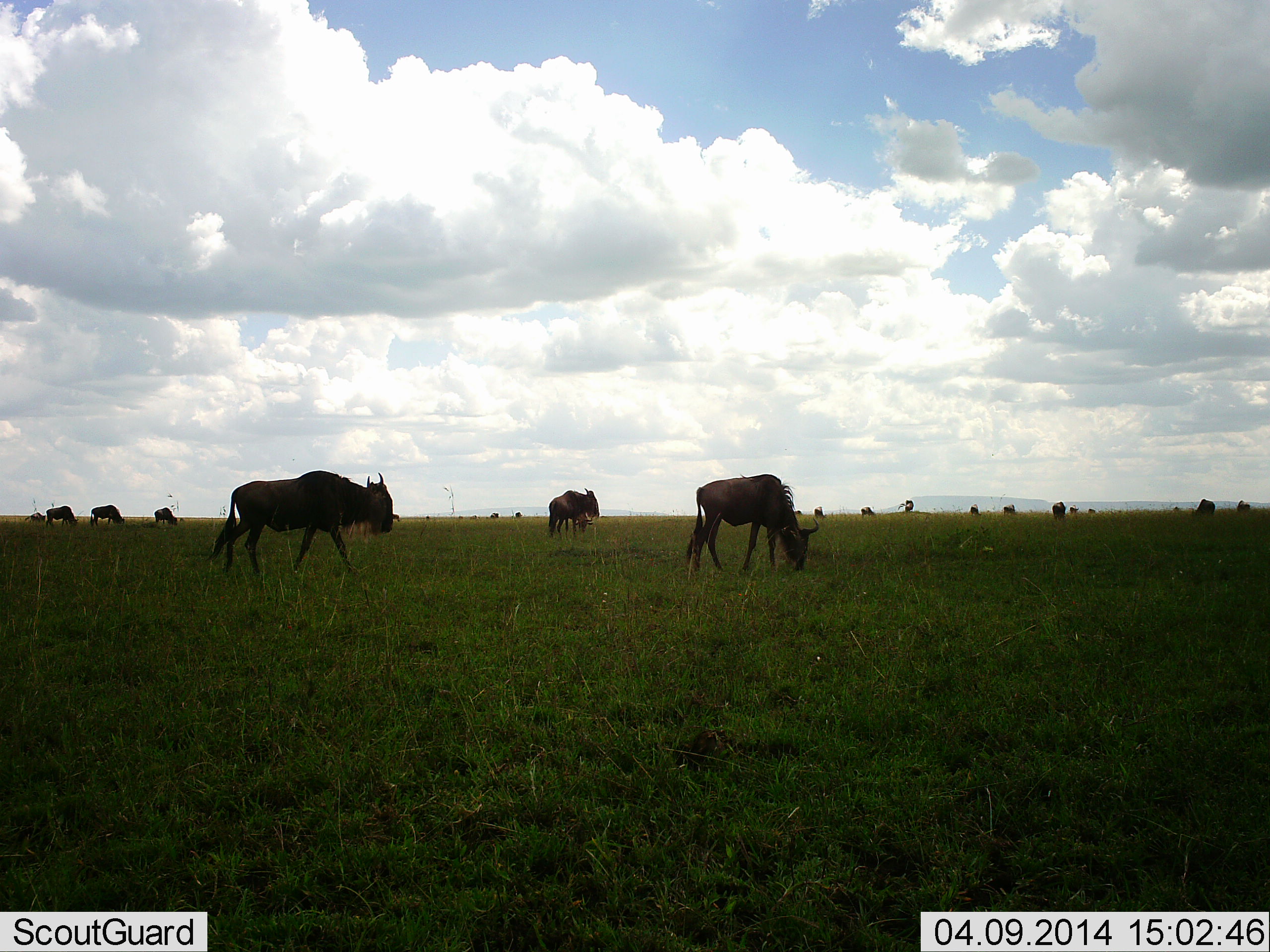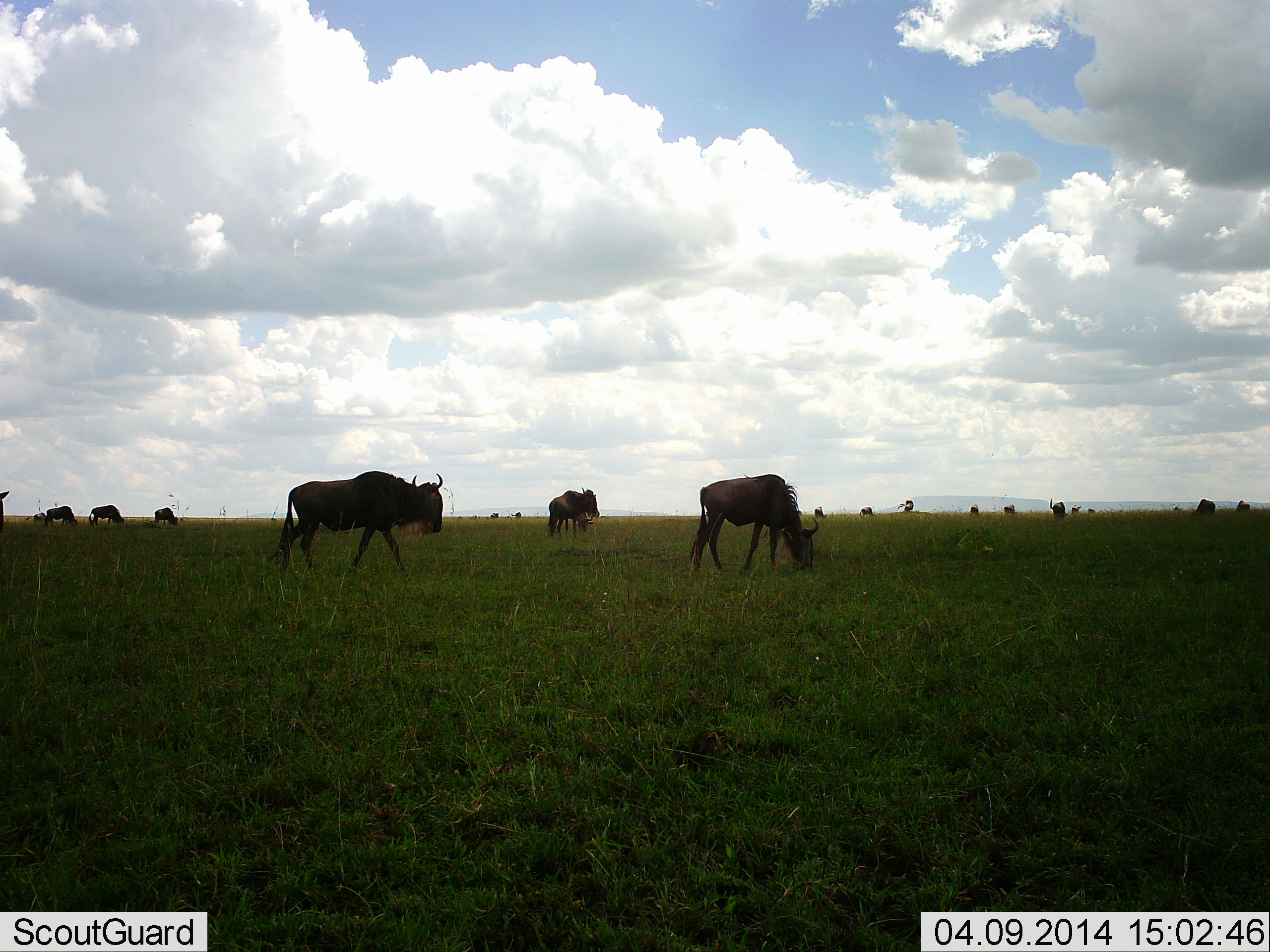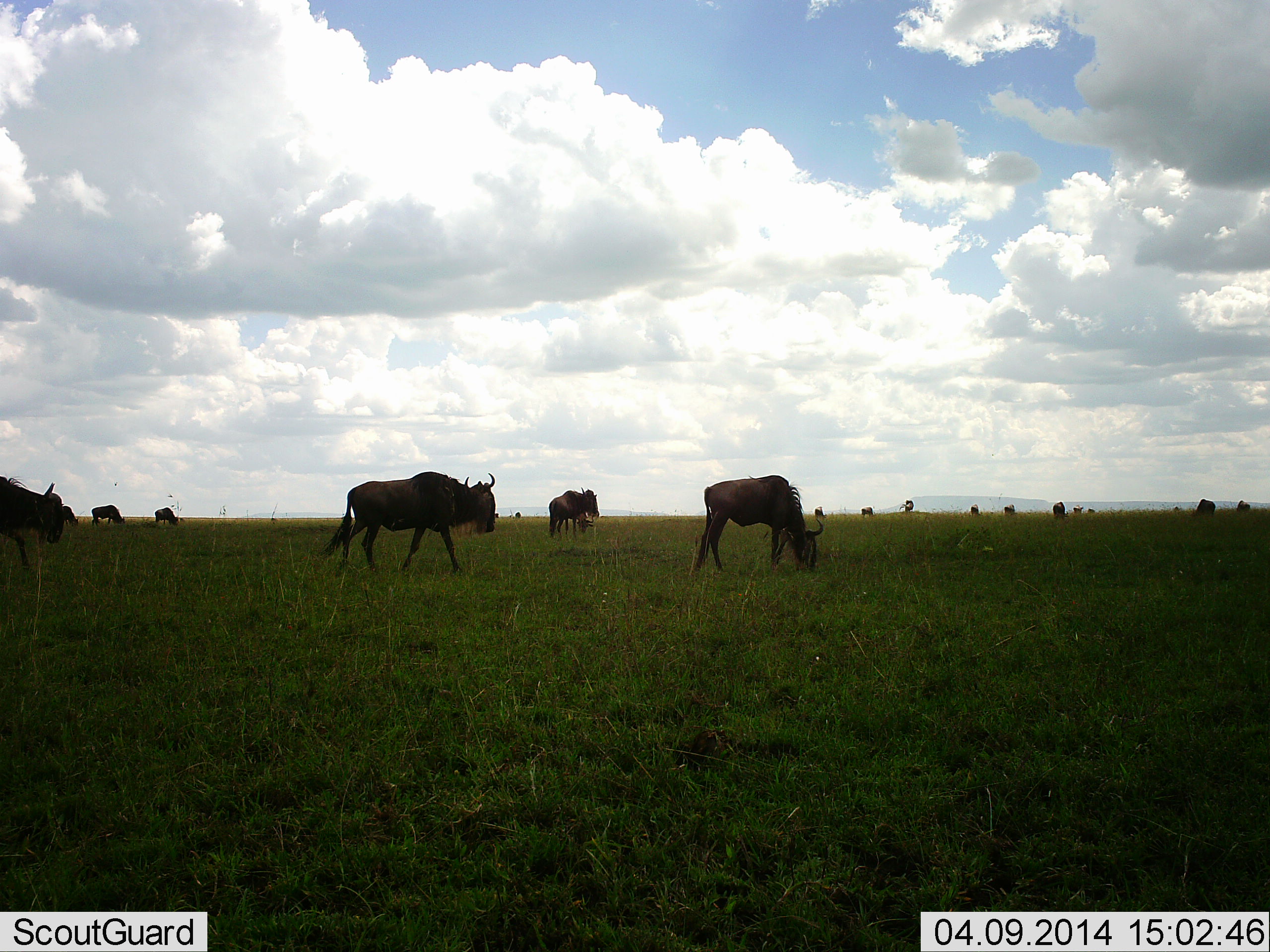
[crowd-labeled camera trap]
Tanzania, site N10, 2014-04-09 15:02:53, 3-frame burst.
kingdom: Animalia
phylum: Chordata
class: Mammalia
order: Artiodactyla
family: Bovidae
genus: Connochaetes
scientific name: Connochaetes taurinus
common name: blue wildebeest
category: wildebeest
Wildebeest (blue wildebeest) (Connochaetes taurinus), count 11-50. Behavior (volunteer vote fractions): standing 60%, resting 0%, moving 70%, interacting 0%. Young present (vote fraction): 10%. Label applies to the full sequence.